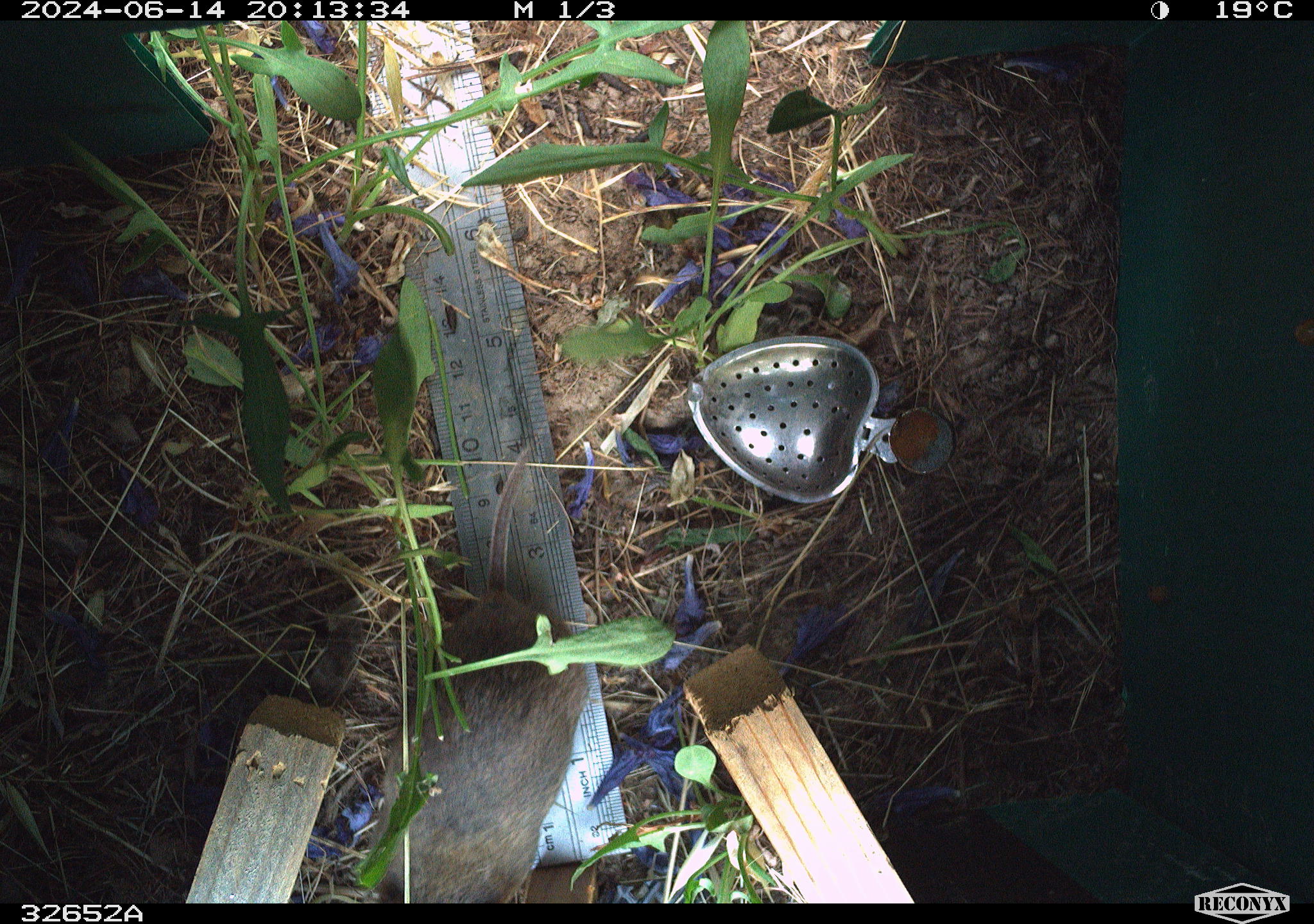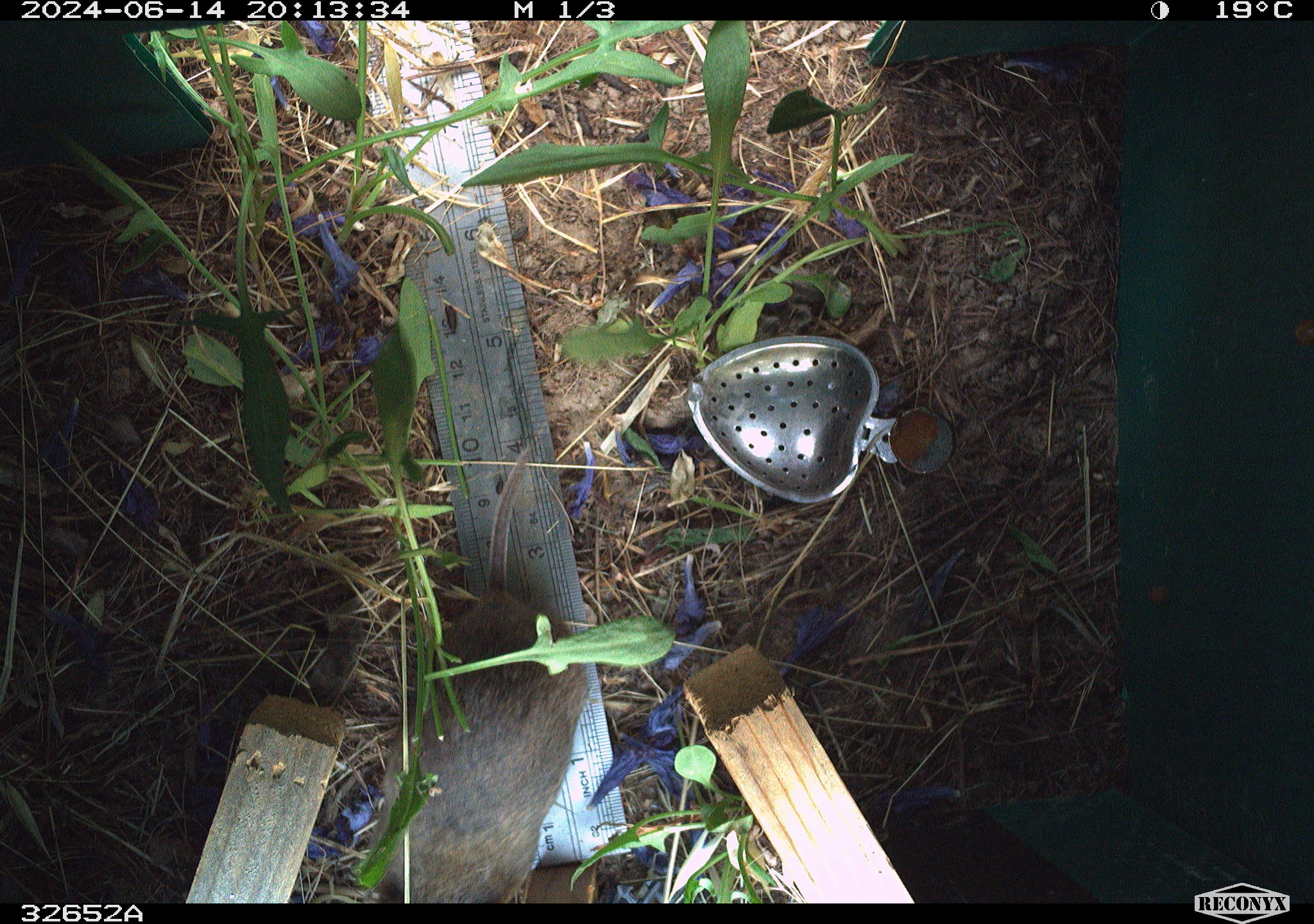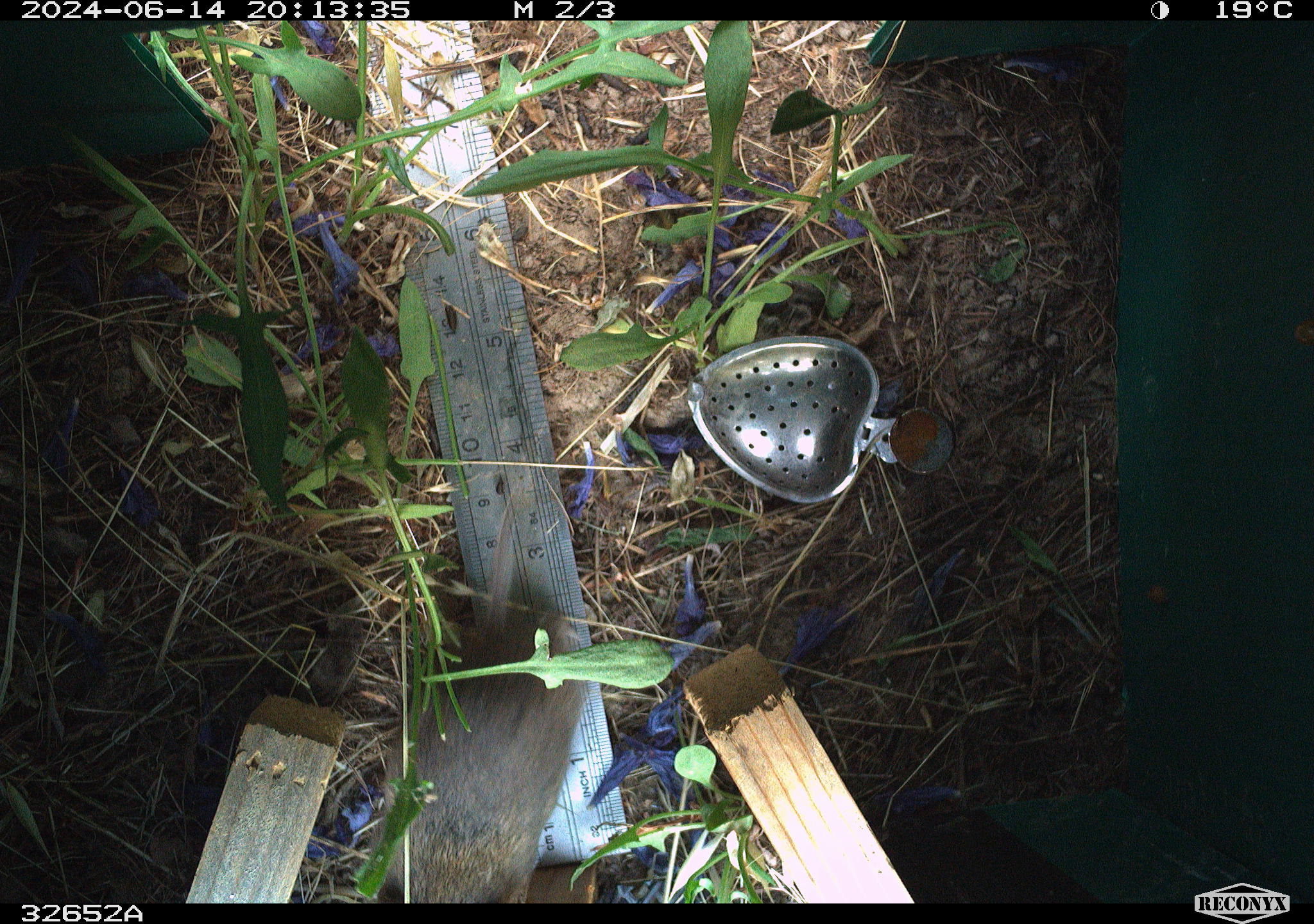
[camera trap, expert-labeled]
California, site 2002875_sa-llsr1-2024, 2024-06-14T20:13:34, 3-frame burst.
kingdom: Animalia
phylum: Chordata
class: Mammalia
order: Rodentia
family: Cricetidae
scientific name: Arvicolinae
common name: voles, lemmings, and muskrats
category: arvicolinae subfamily